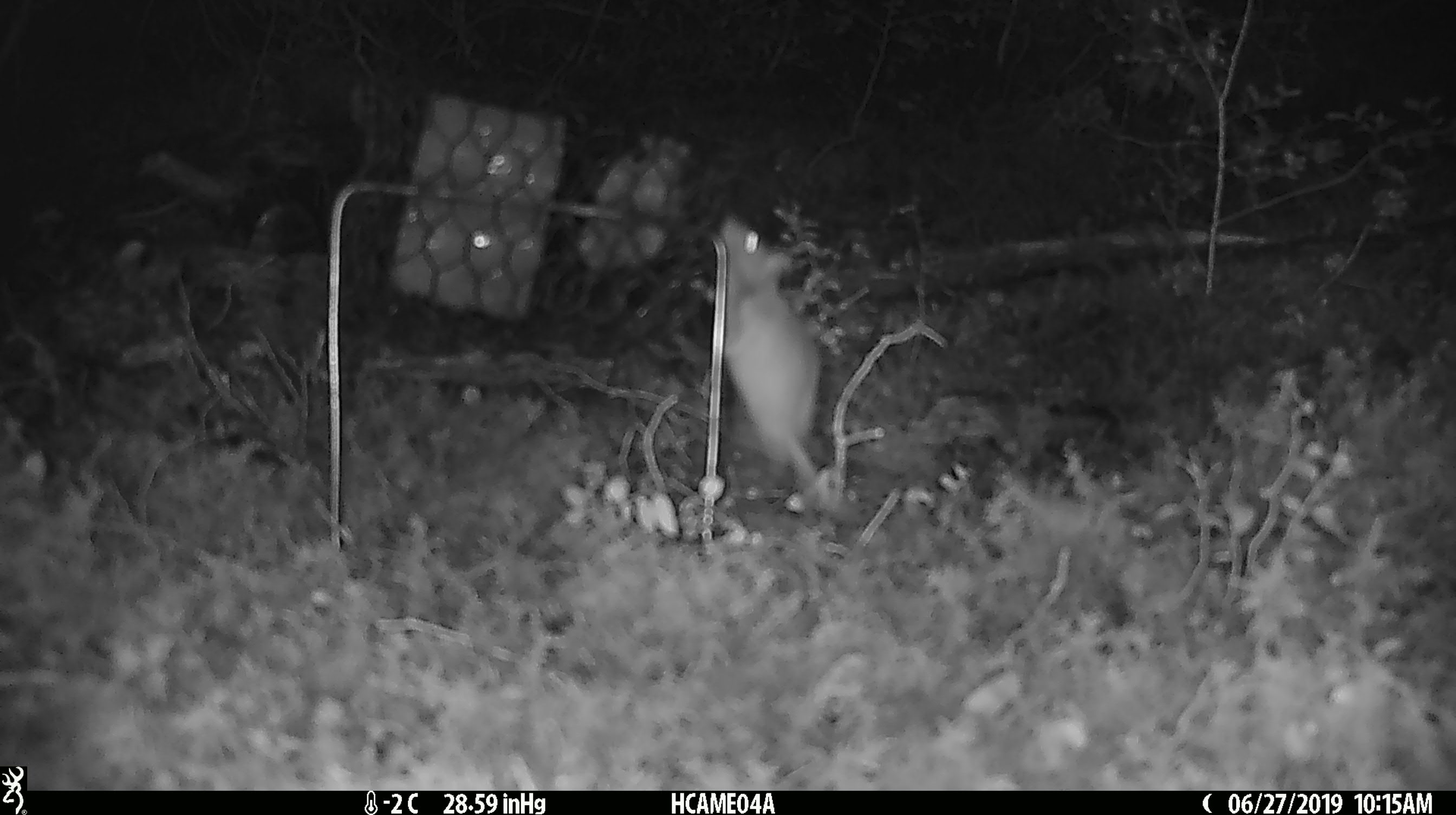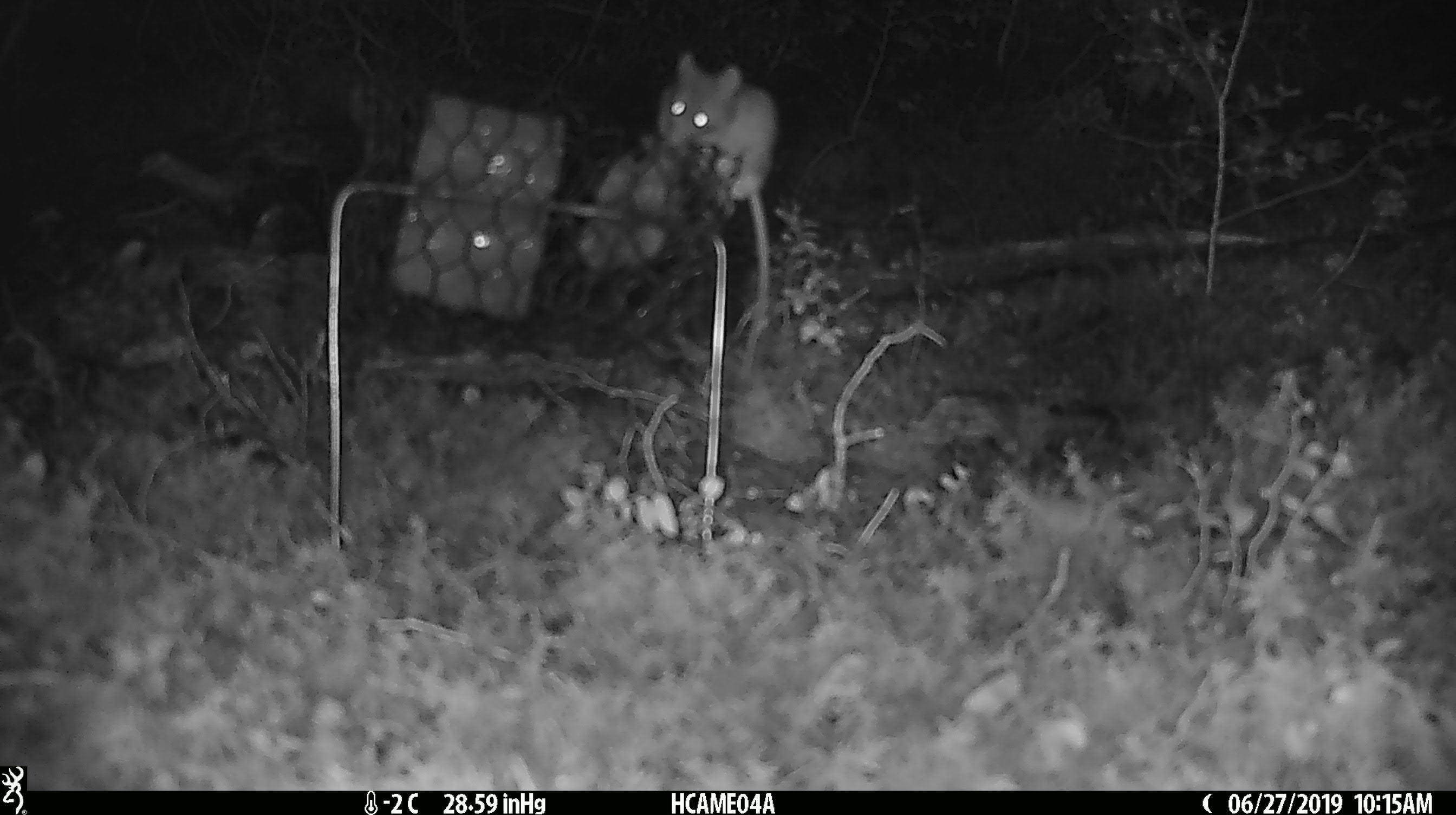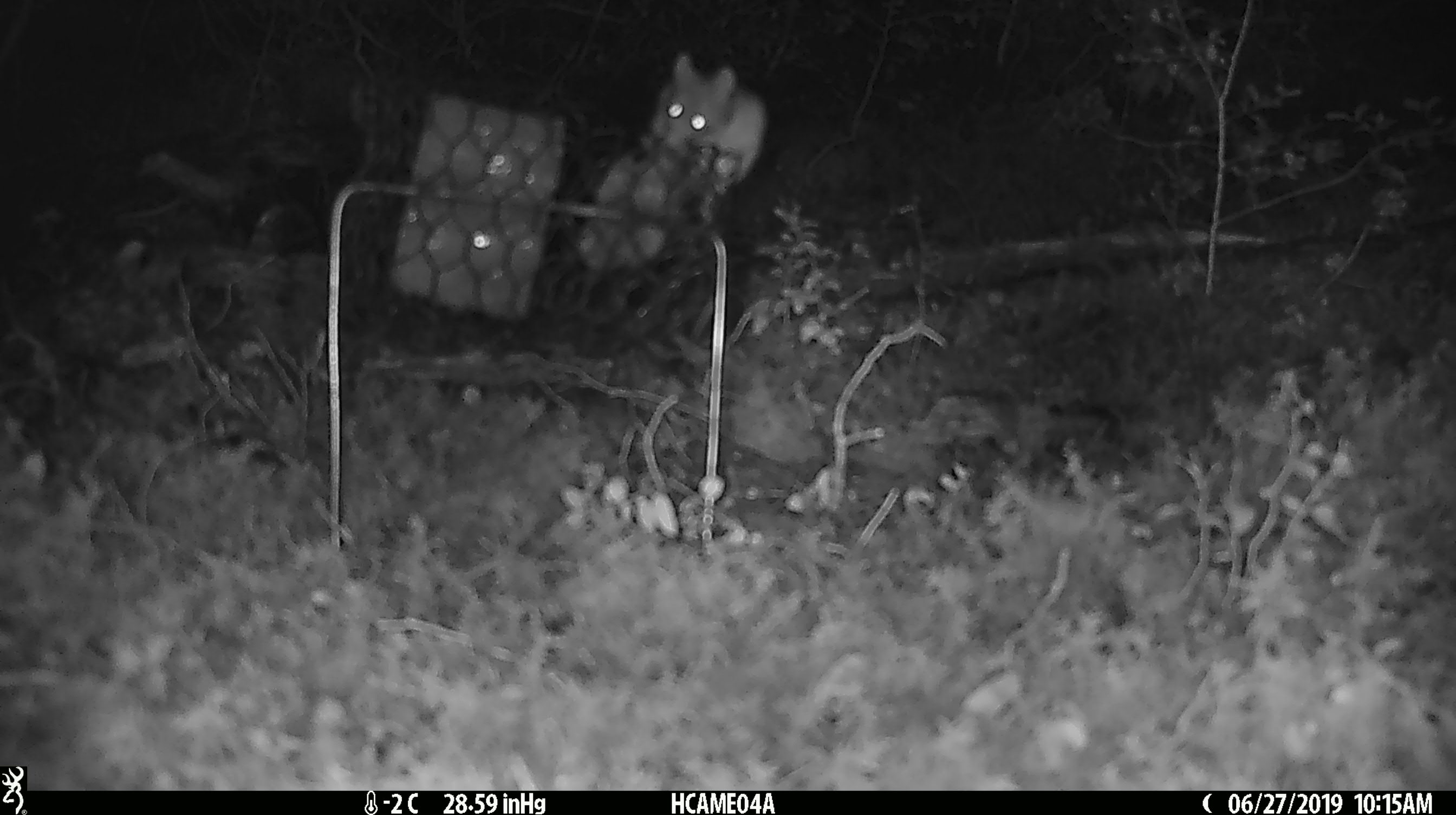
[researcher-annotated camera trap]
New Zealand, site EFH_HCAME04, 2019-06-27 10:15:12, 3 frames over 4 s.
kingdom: Animalia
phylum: Chordata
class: Mammalia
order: Rodentia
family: Muridae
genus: Mus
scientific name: Mus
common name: mouse